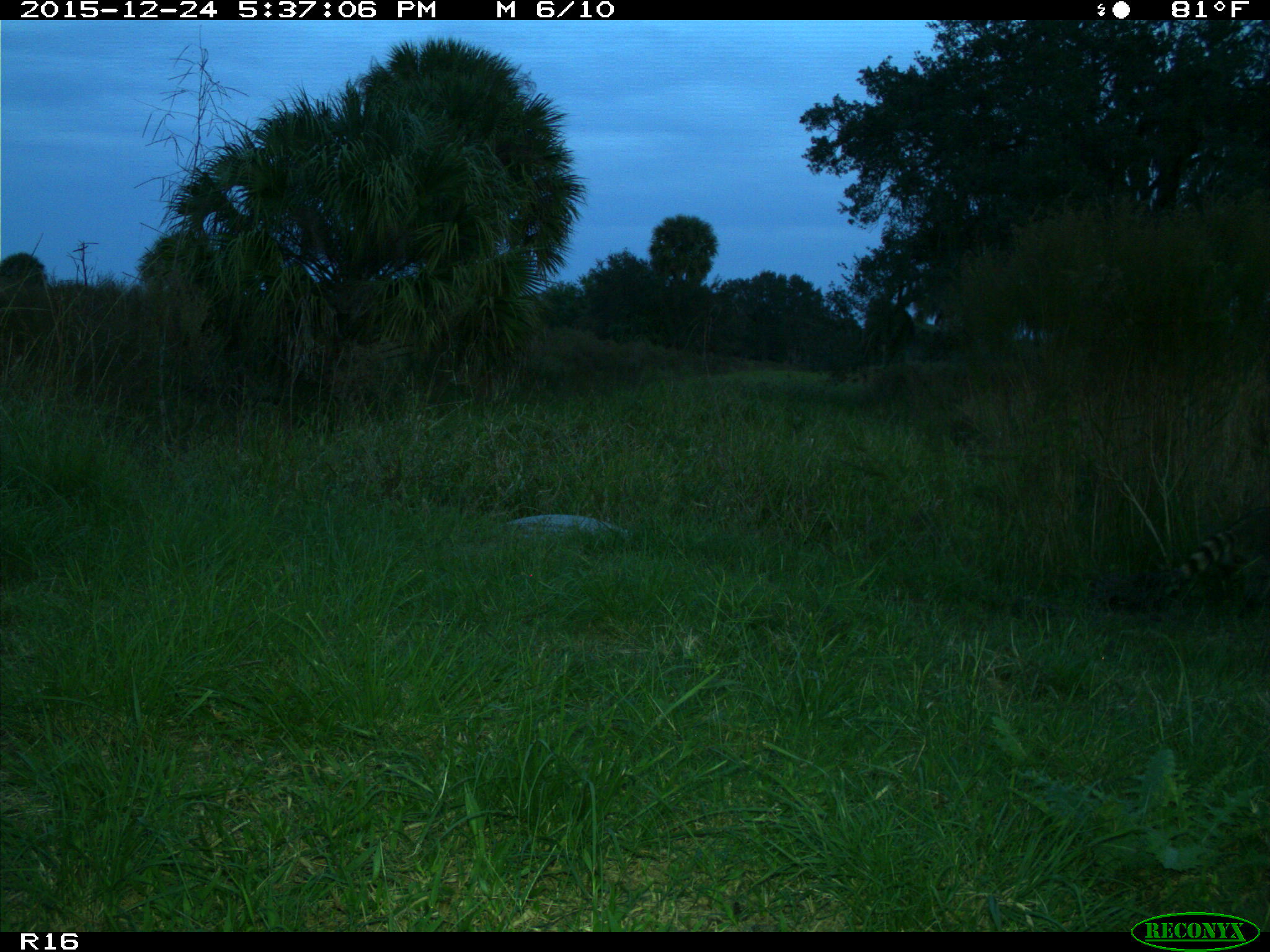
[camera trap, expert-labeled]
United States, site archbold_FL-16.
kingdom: Animalia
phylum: Chordata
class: Mammalia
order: Carnivora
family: Procyonidae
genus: Procyon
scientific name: Procyon lotor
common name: common raccoon